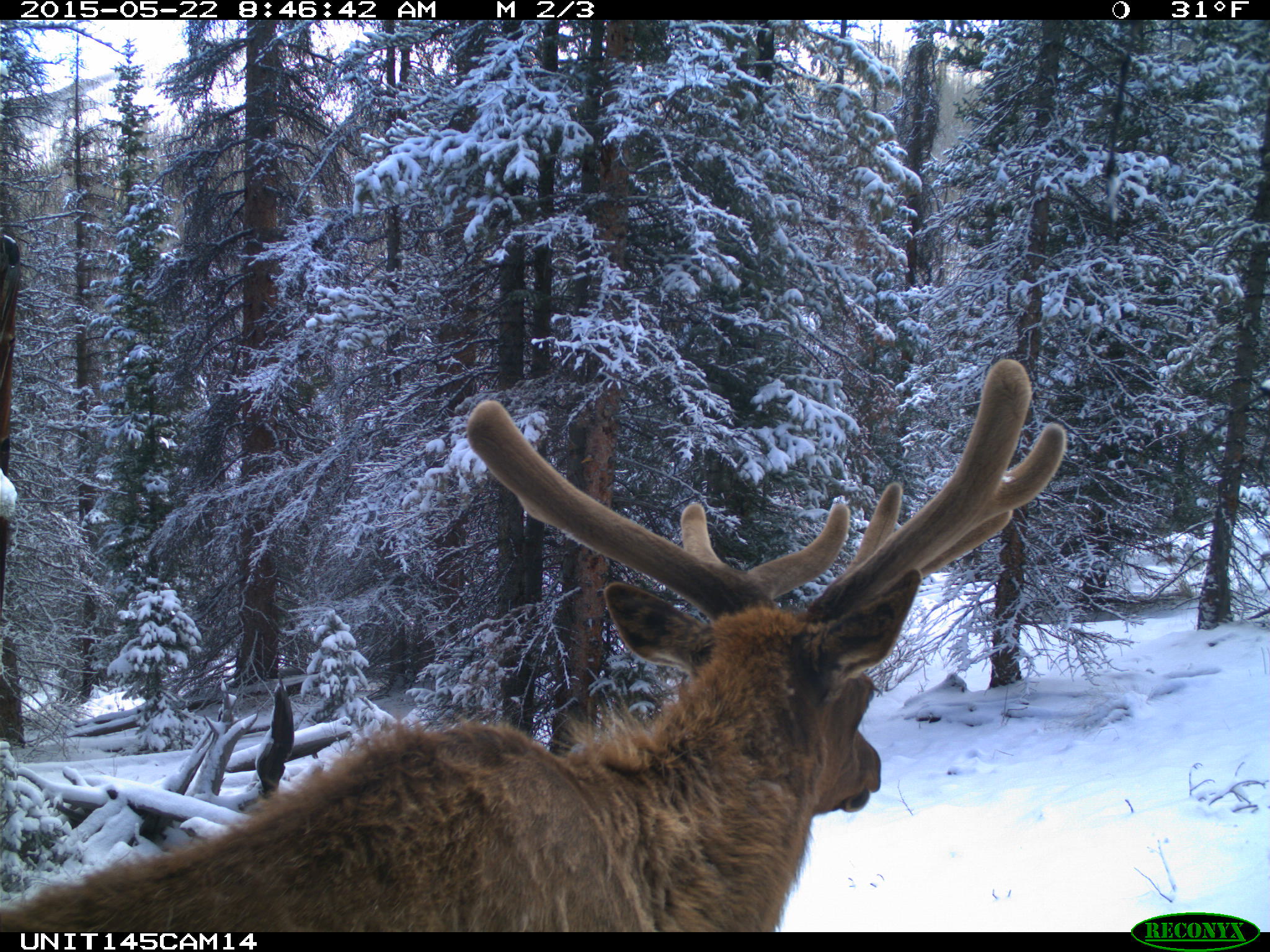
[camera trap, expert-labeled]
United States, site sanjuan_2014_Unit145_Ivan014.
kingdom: Animalia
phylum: Chordata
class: Mammalia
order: Artiodactyla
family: Cervidae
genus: Cervus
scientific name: Cervus elaphus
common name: red deer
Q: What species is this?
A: Cervus elaphus (red deer).